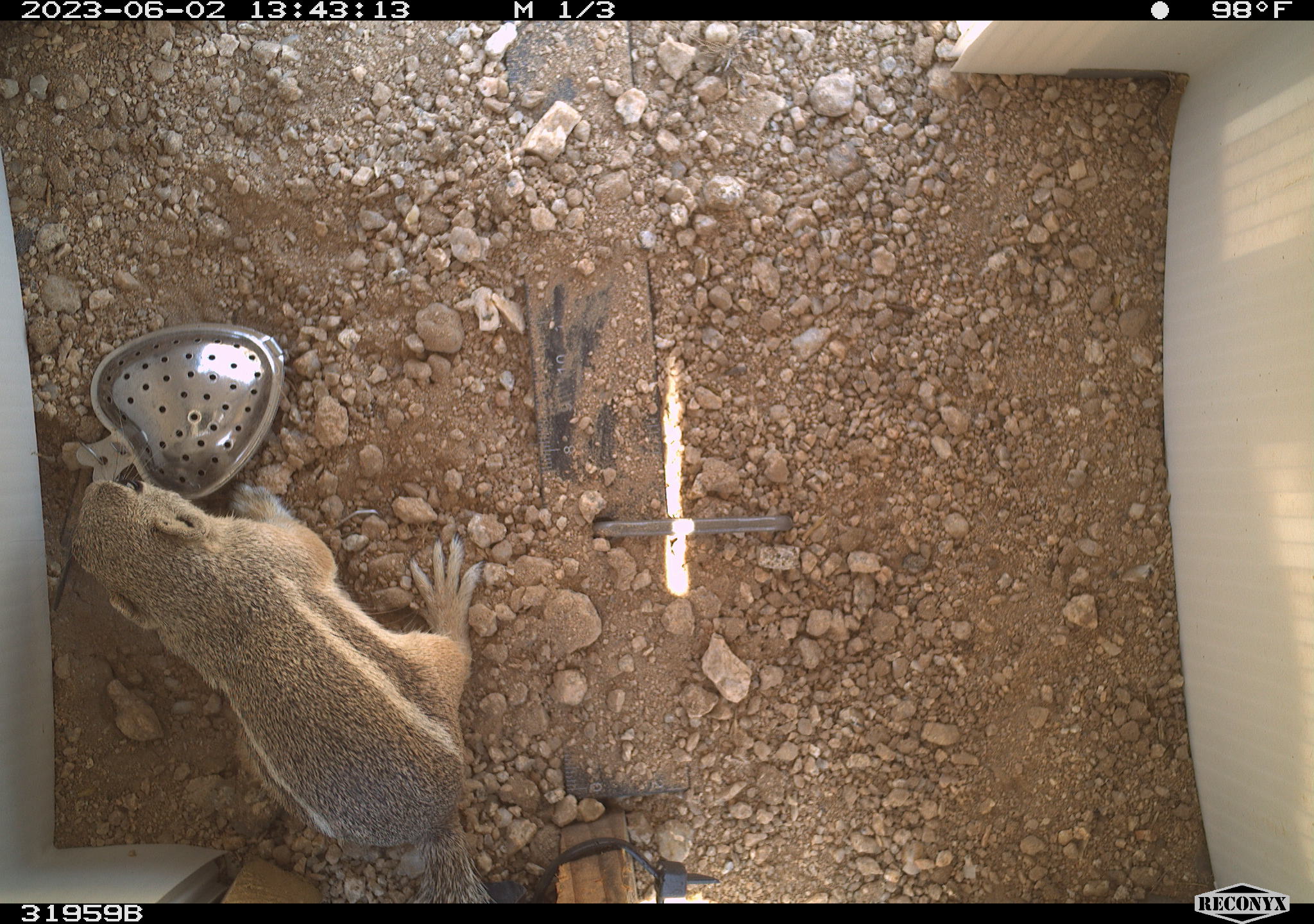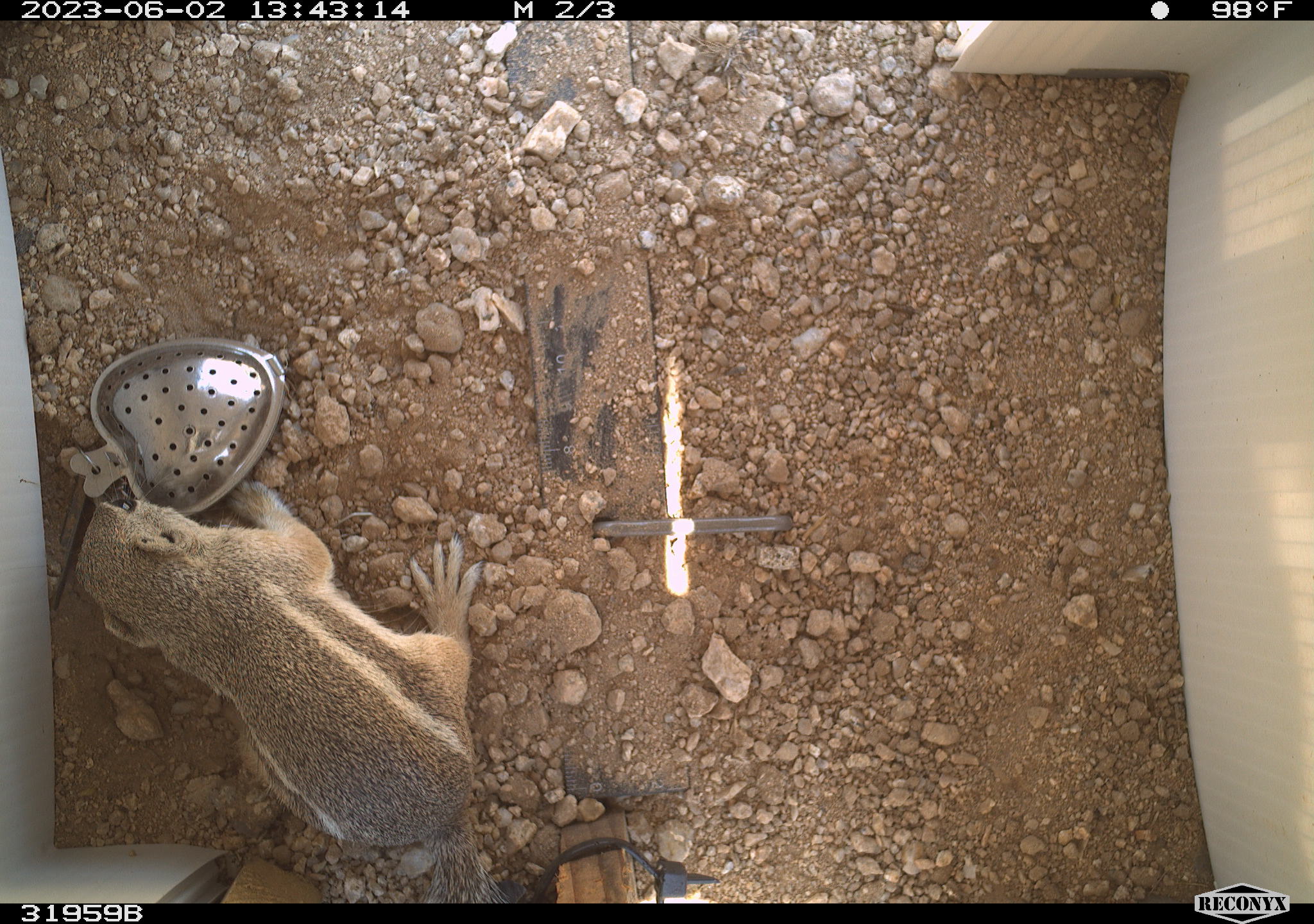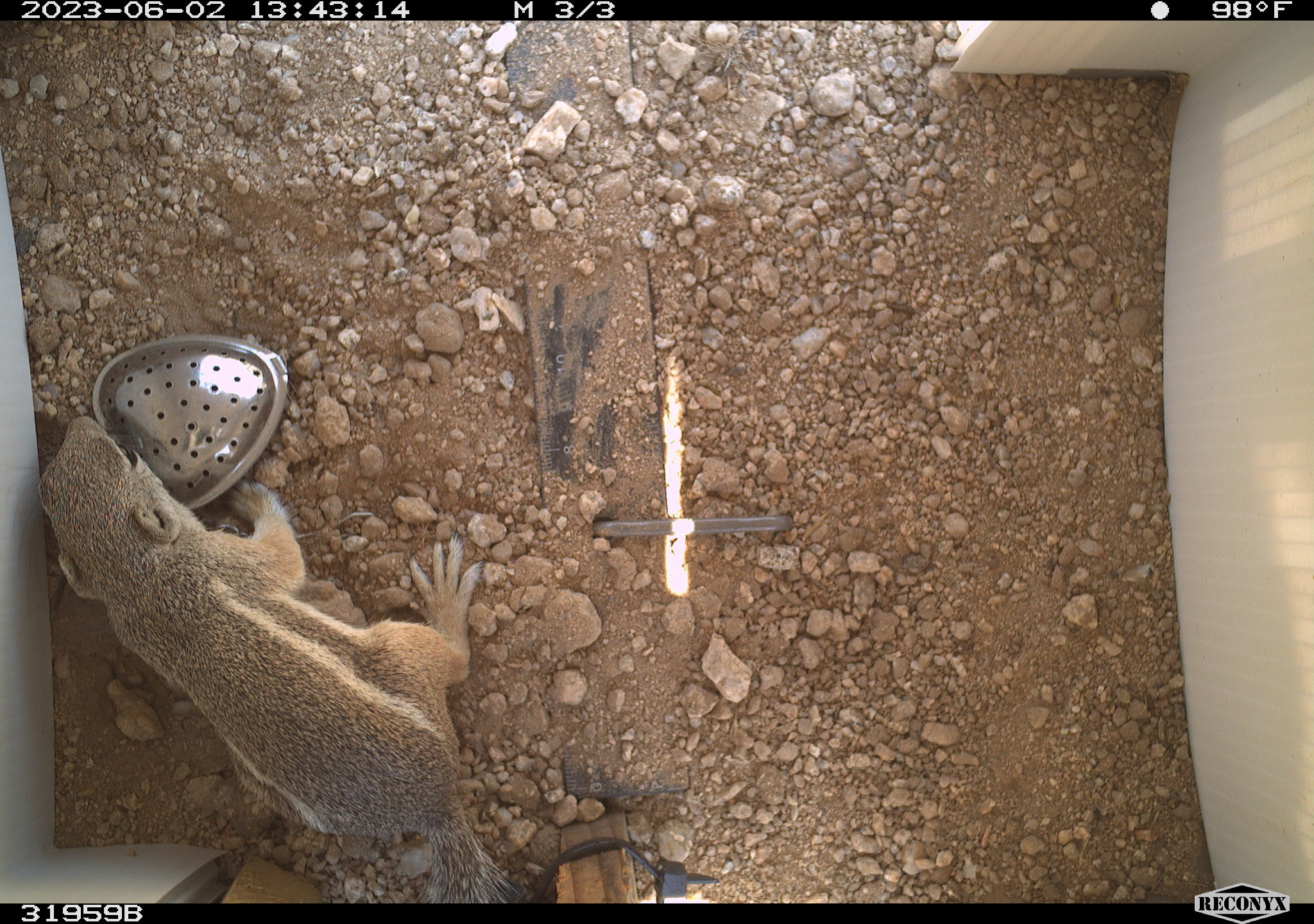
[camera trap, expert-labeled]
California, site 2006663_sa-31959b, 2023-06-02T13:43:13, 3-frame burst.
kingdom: Animalia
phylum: Chordata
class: Mammalia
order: Rodentia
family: Sciuridae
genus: Ammospermophilus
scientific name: Ammospermophilus leucurus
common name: white-tailed antelope squirrel